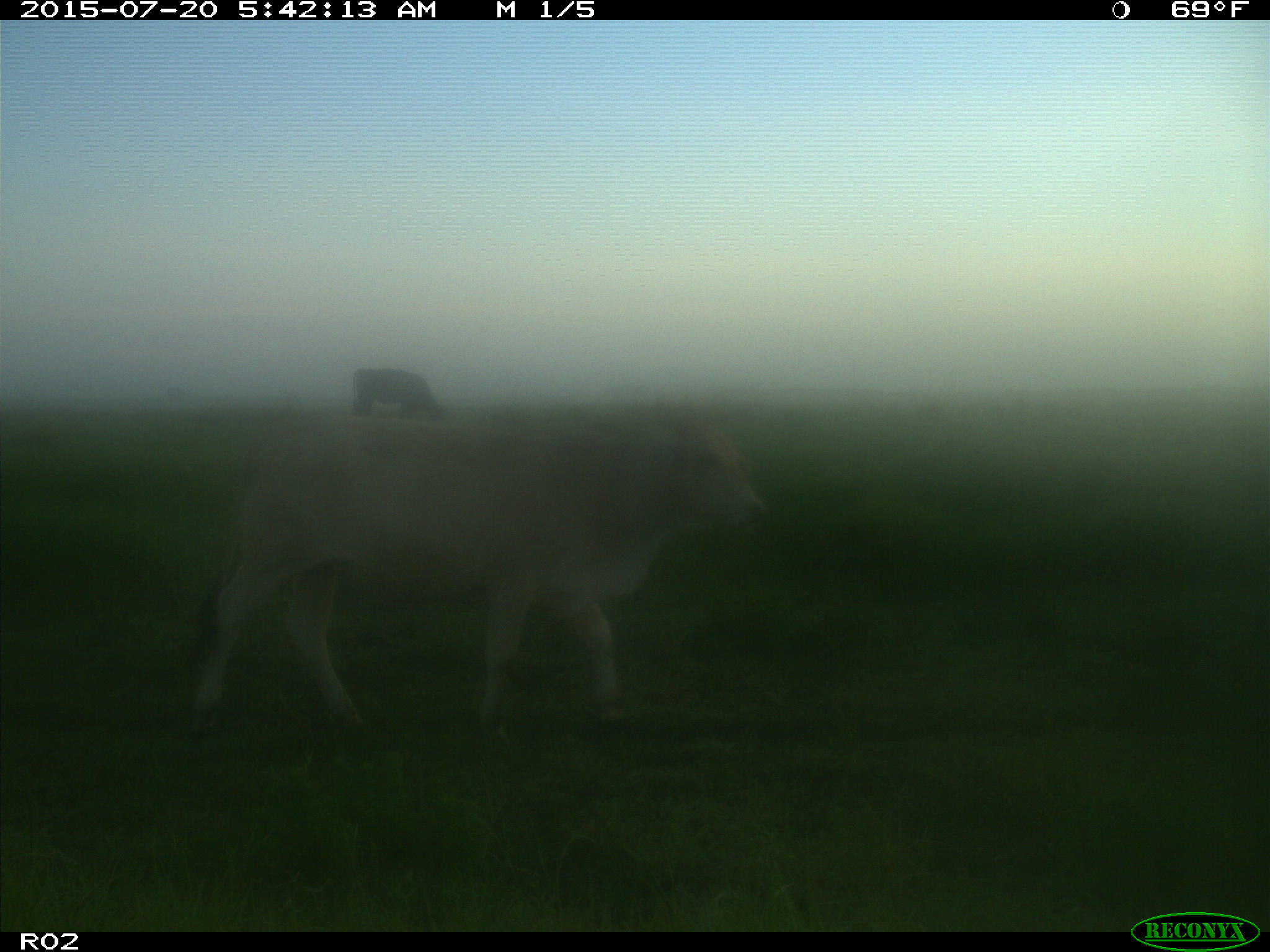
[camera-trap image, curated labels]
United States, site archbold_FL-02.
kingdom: Animalia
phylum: Chordata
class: Mammalia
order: Artiodactyla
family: Bovidae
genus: Bos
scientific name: Bos taurus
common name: domestic cow